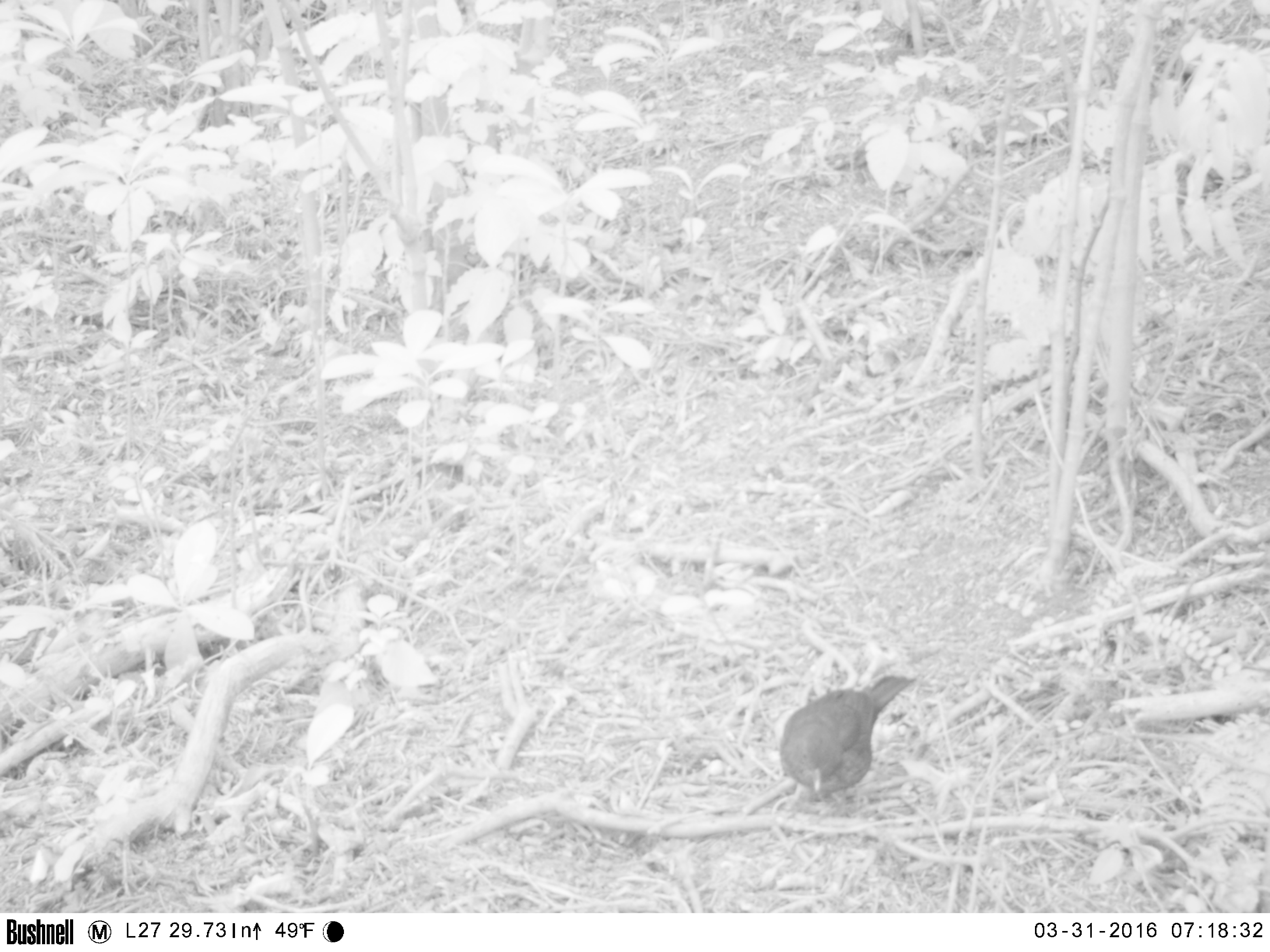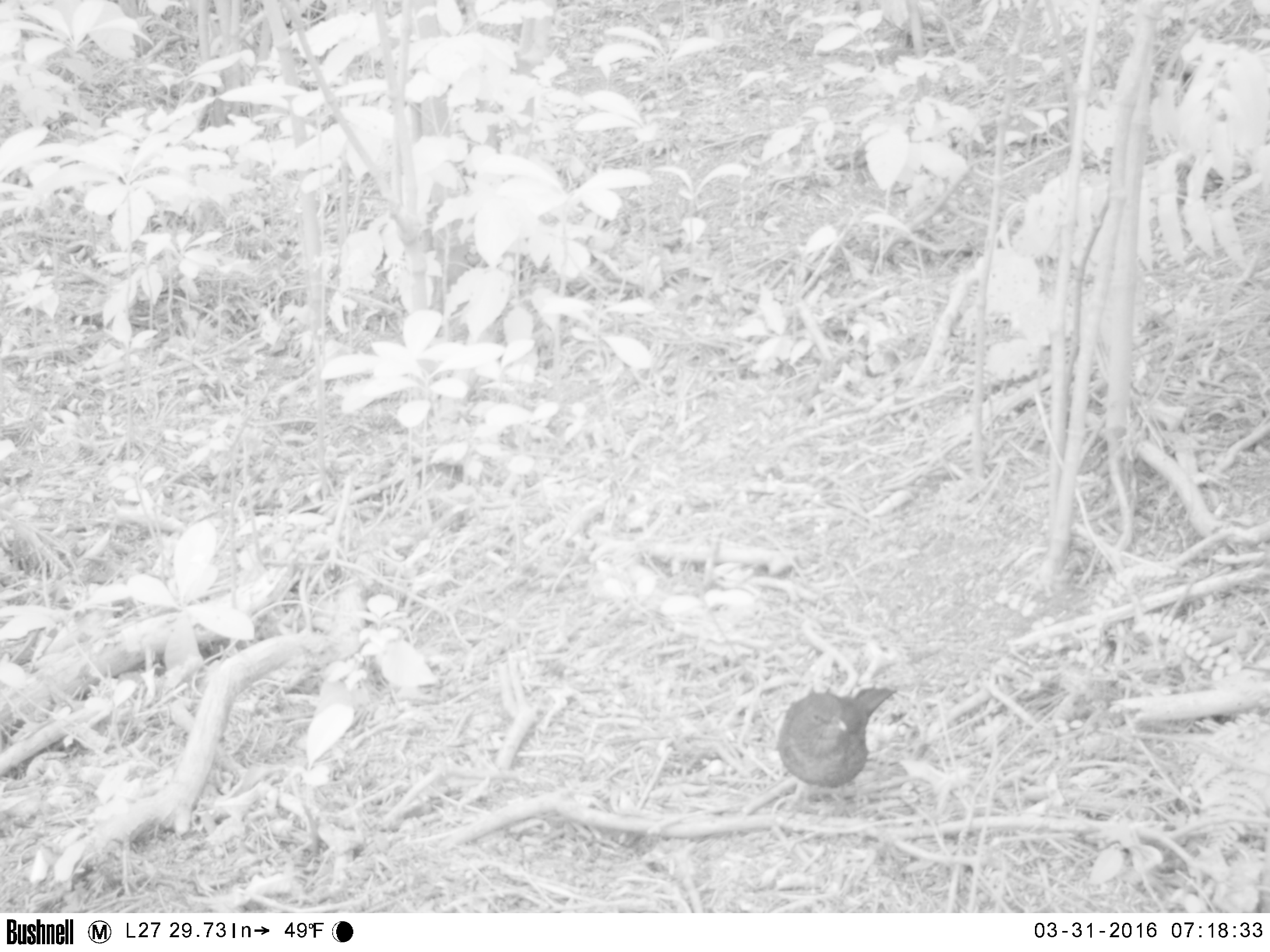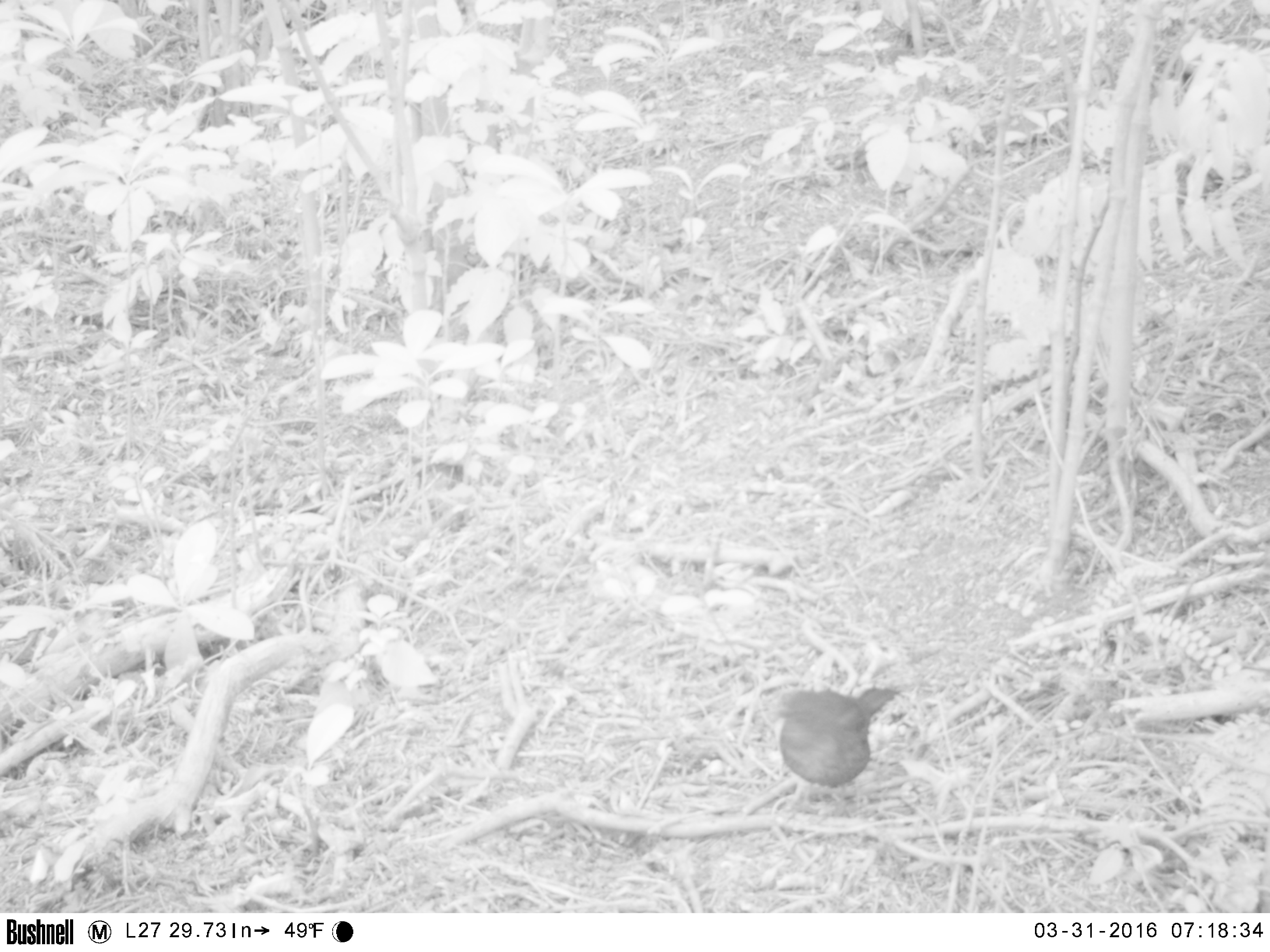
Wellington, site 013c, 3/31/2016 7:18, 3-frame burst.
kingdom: Animalia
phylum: Chordata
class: Aves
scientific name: Aves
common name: bird